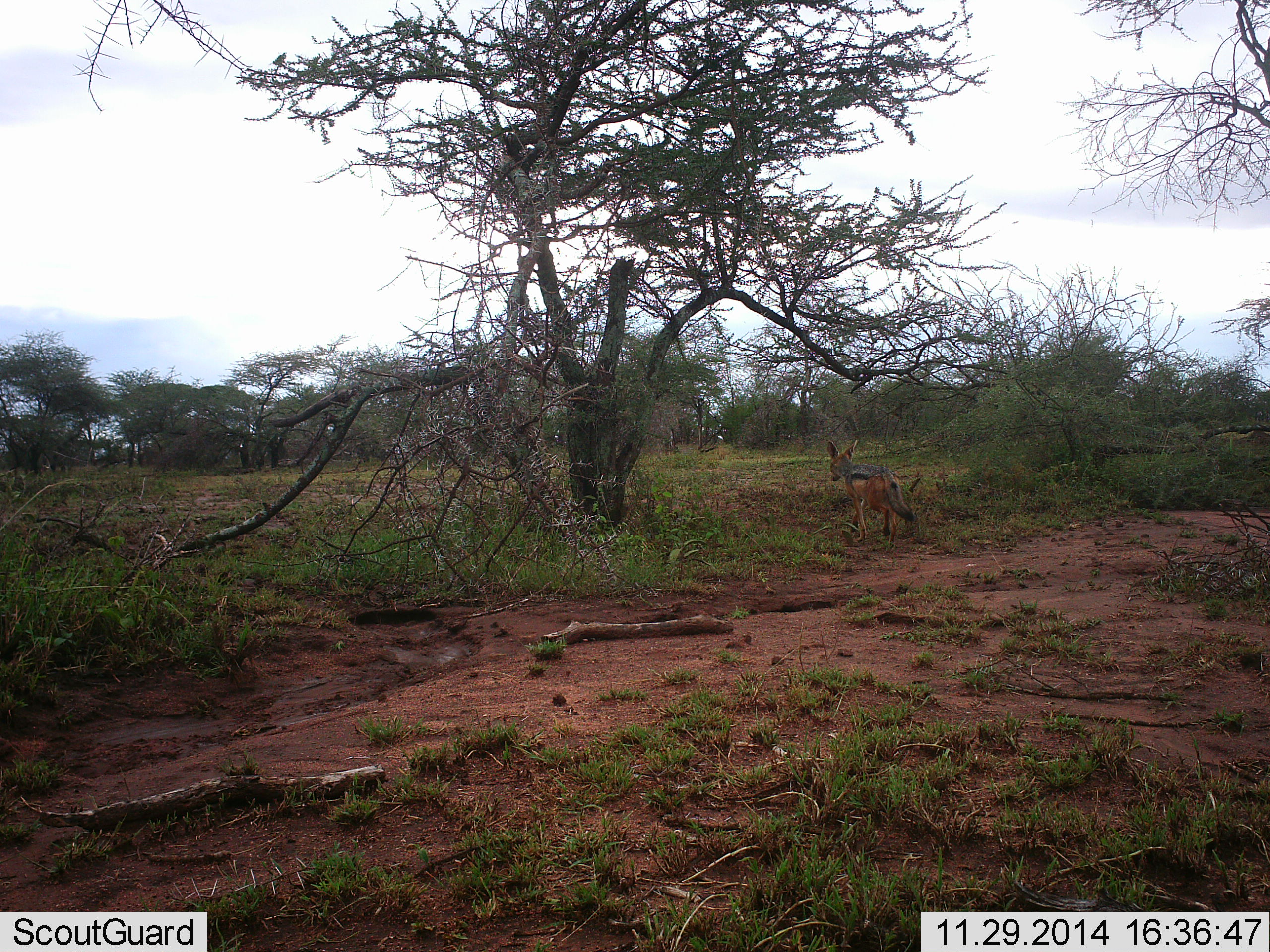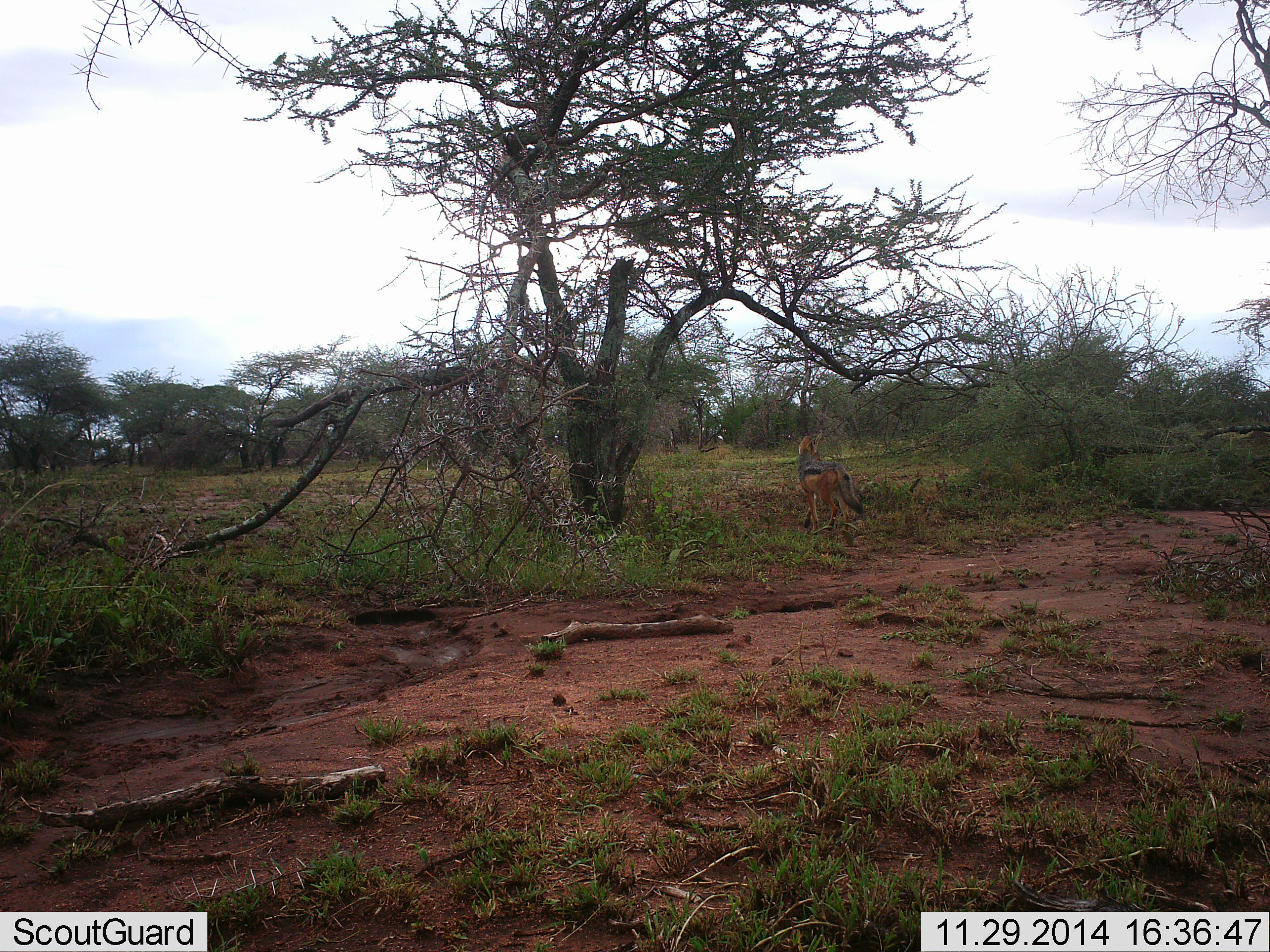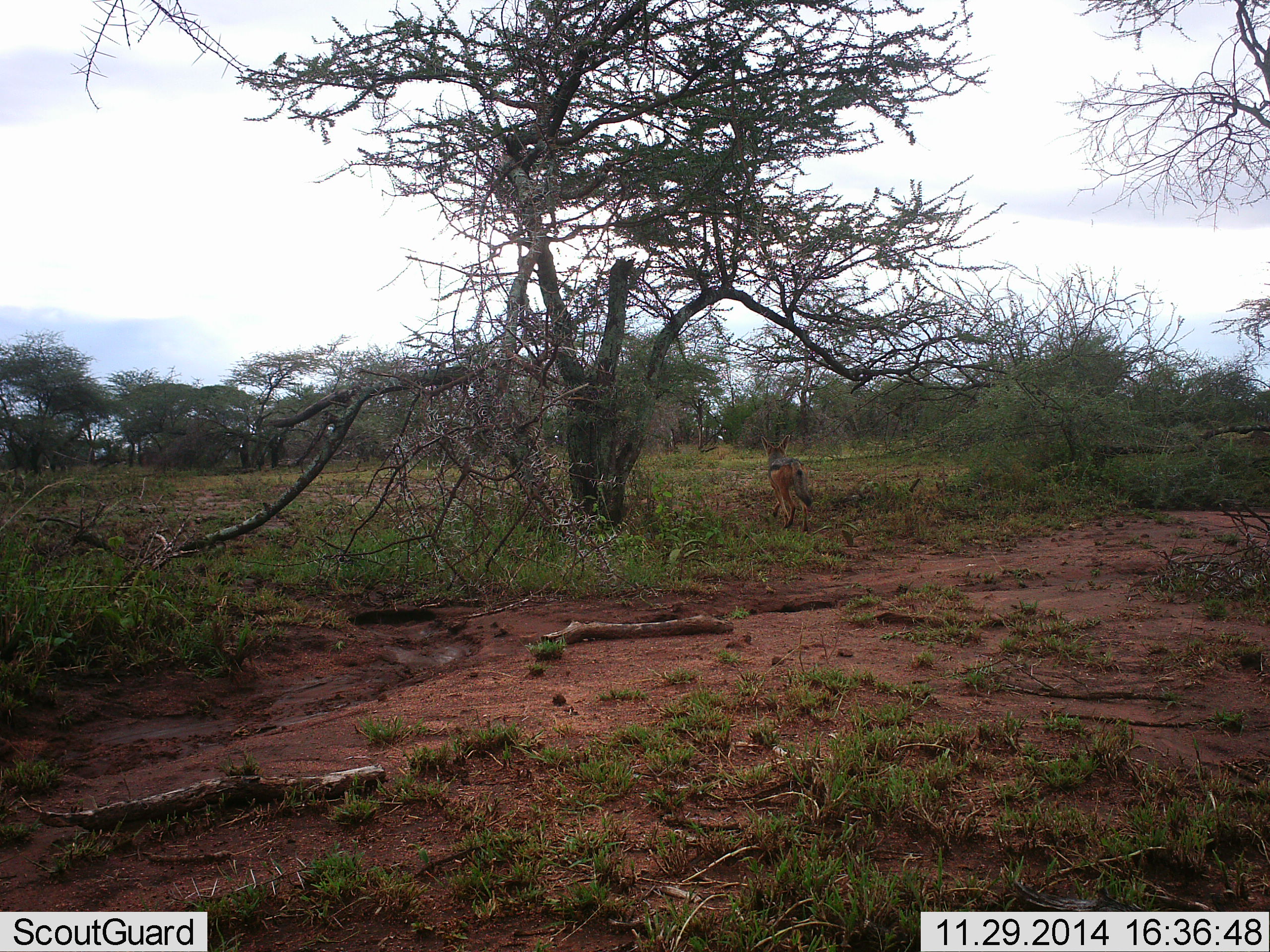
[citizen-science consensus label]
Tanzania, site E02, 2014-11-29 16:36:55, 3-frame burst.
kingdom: Animalia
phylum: Chordata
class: Mammalia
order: Carnivora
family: Canidae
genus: Lupulella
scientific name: Lupulella mesomelas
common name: black-backed jackal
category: jackal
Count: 1.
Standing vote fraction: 20%.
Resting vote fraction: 0%.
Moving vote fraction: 90%.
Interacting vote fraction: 0%.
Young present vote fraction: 0%.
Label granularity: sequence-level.